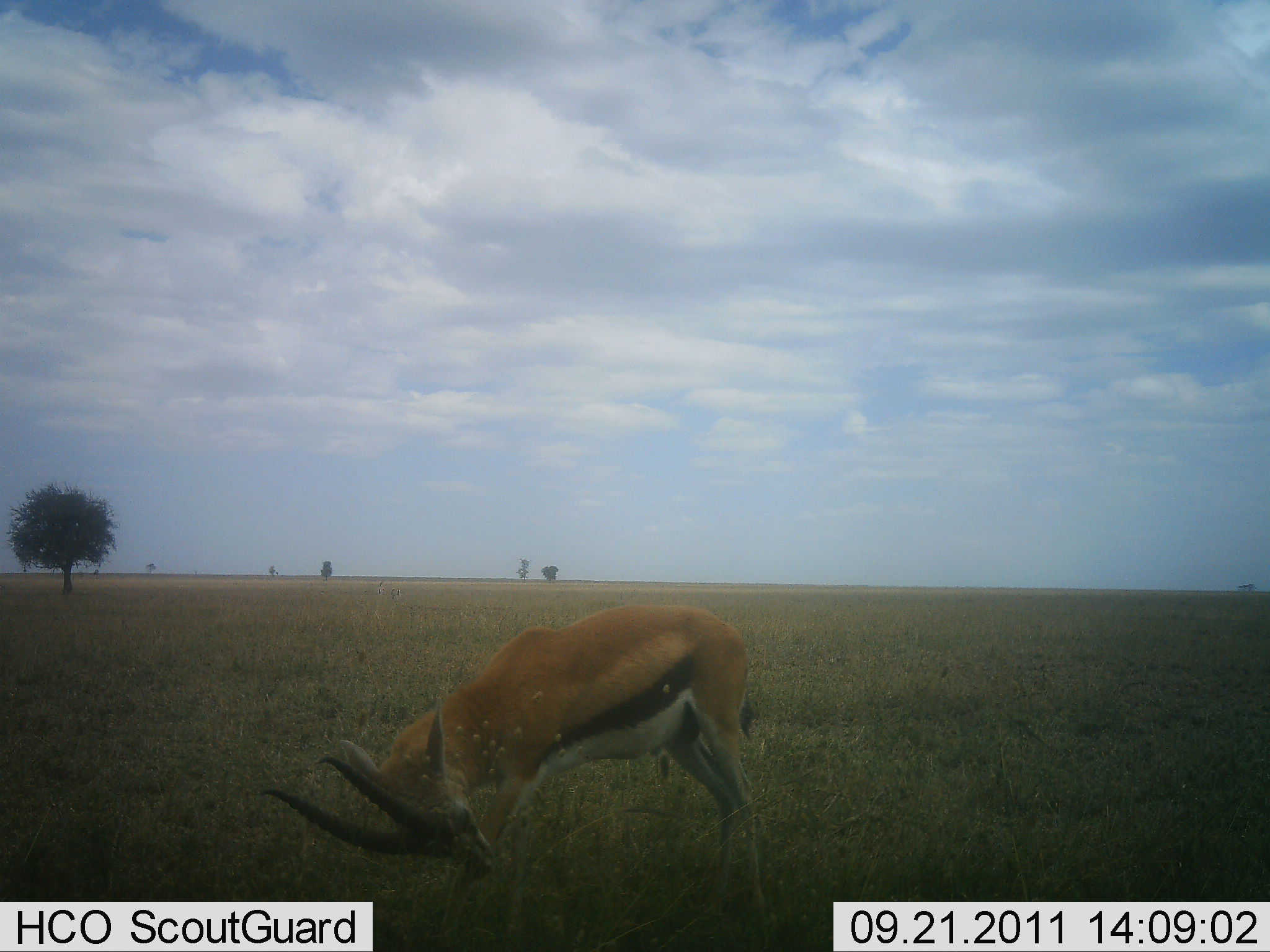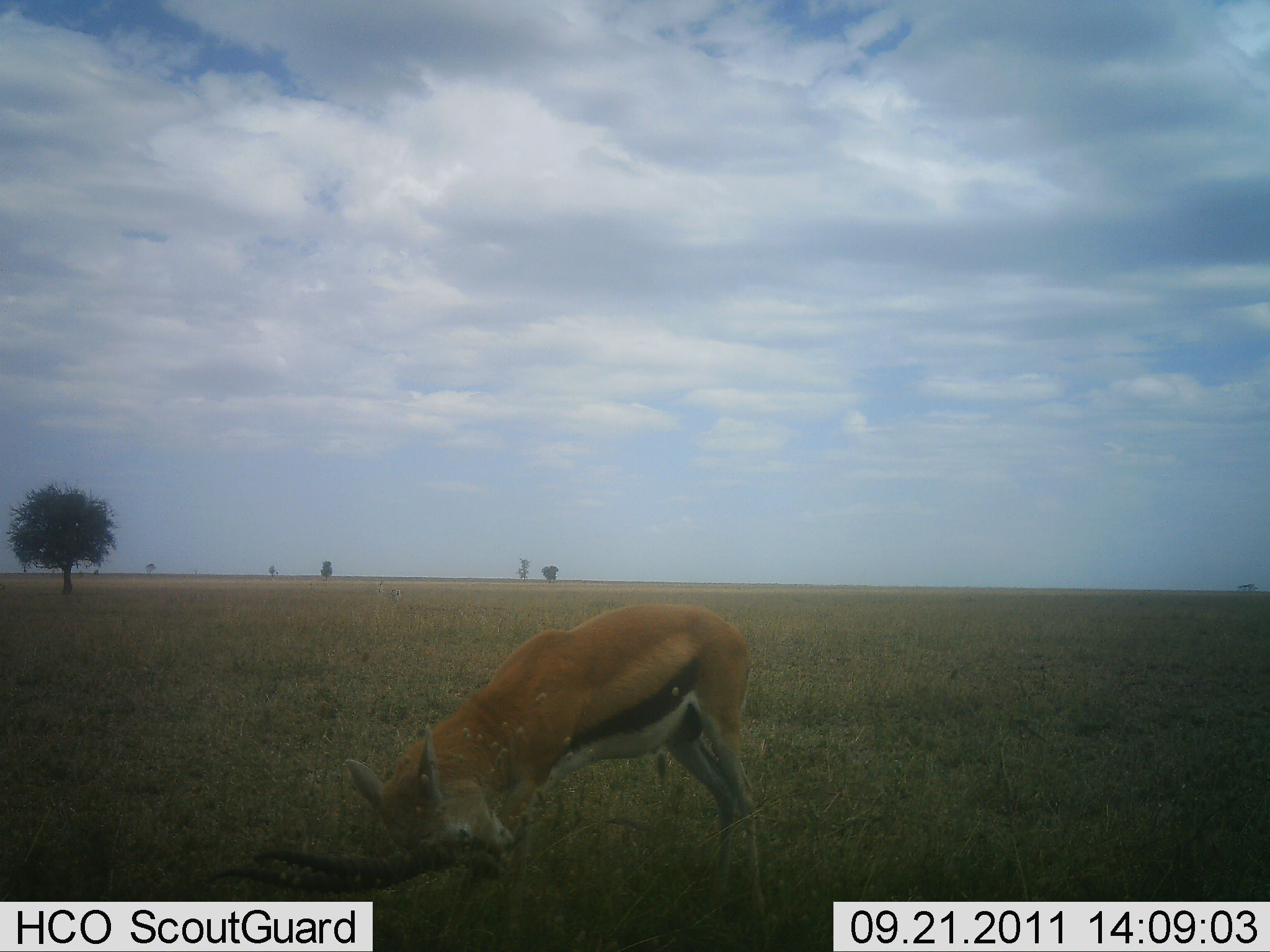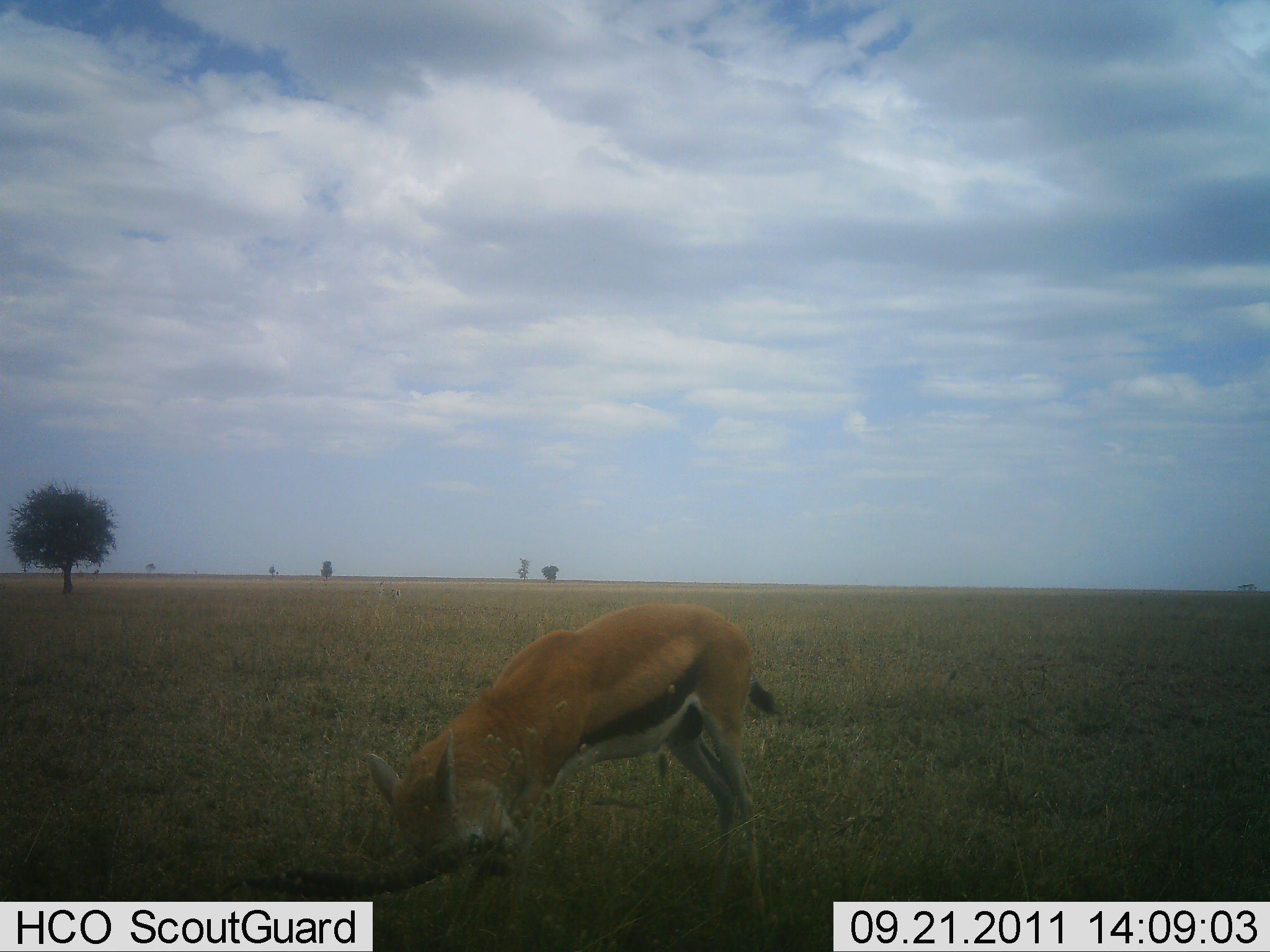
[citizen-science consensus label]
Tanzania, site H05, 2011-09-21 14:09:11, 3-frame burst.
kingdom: Animalia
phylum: Chordata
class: Mammalia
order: Artiodactyla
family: Bovidae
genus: Eudorcas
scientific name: Eudorcas thomsonii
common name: thomson's gazelle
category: gazellethomsons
Gazellethomsons (thomson's gazelle) (Eudorcas thomsonii), count 1. Behavior (volunteer vote fractions): standing 23%, resting 0%, moving 0%, interacting 23%. Young present (vote fraction): 0%. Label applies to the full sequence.